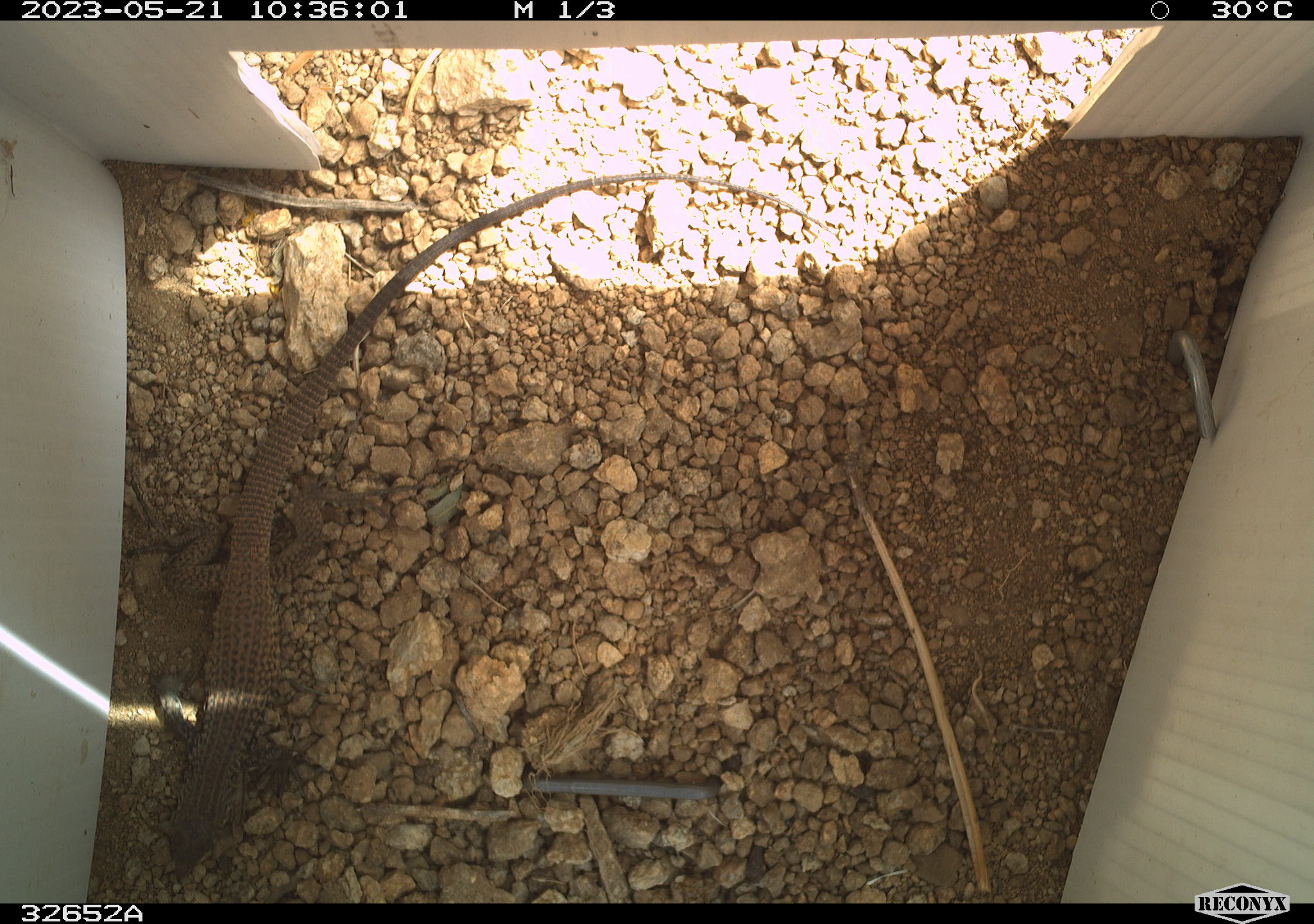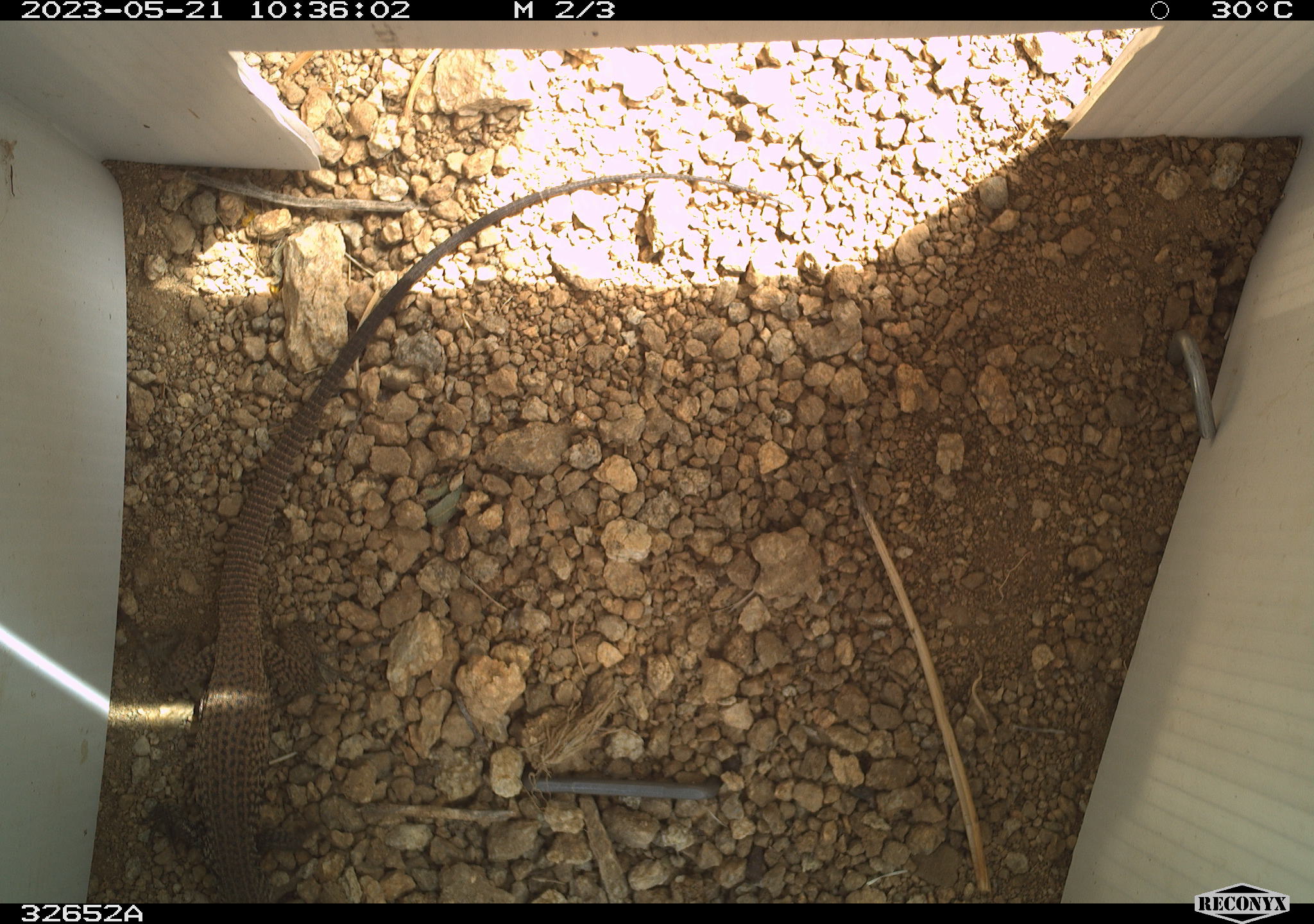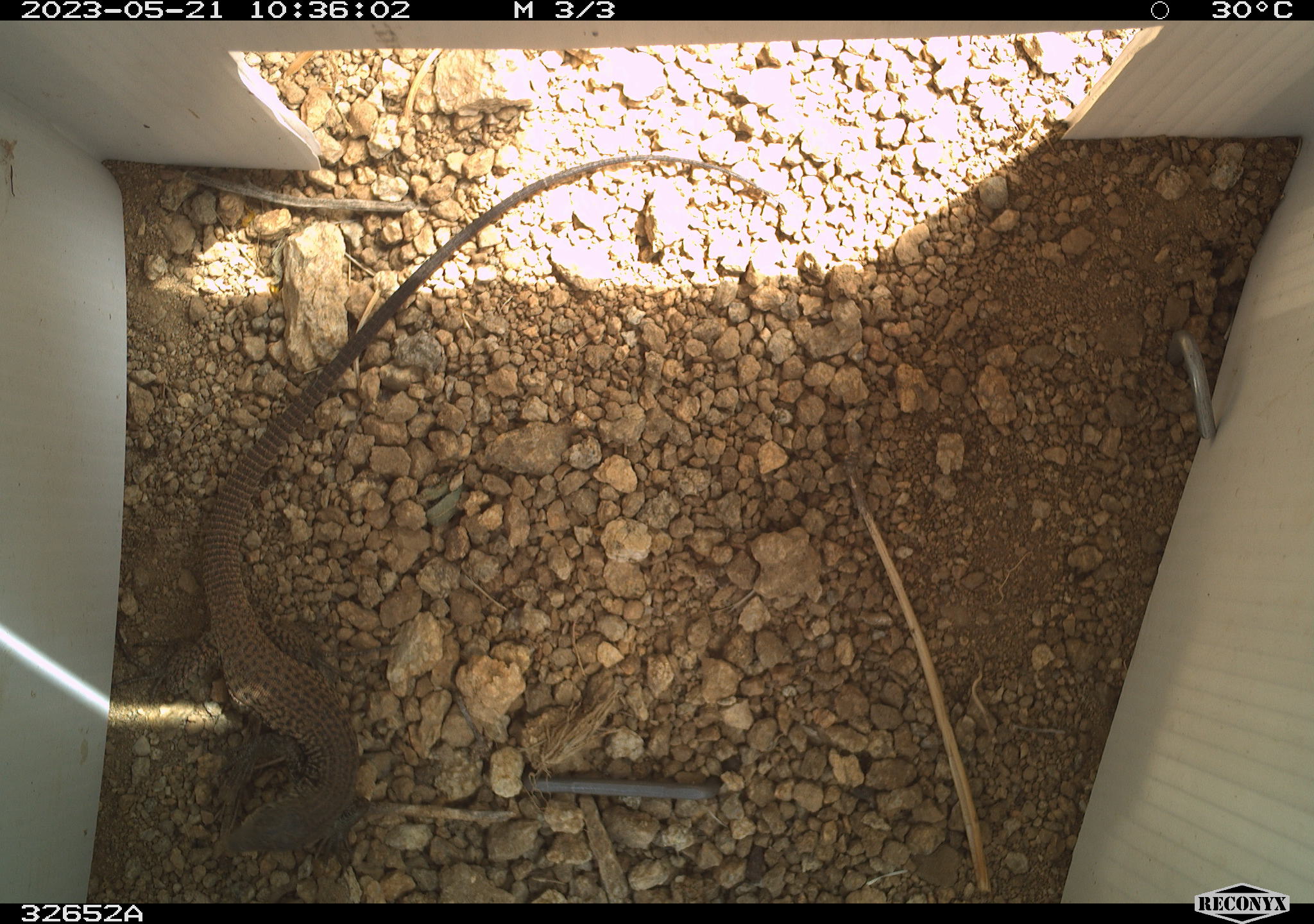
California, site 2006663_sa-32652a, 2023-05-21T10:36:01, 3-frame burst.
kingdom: Animalia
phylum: Chordata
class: Reptilia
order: Squamata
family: Teiidae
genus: Aspidoscelis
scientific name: Aspidoscelis tigris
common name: western whiptail